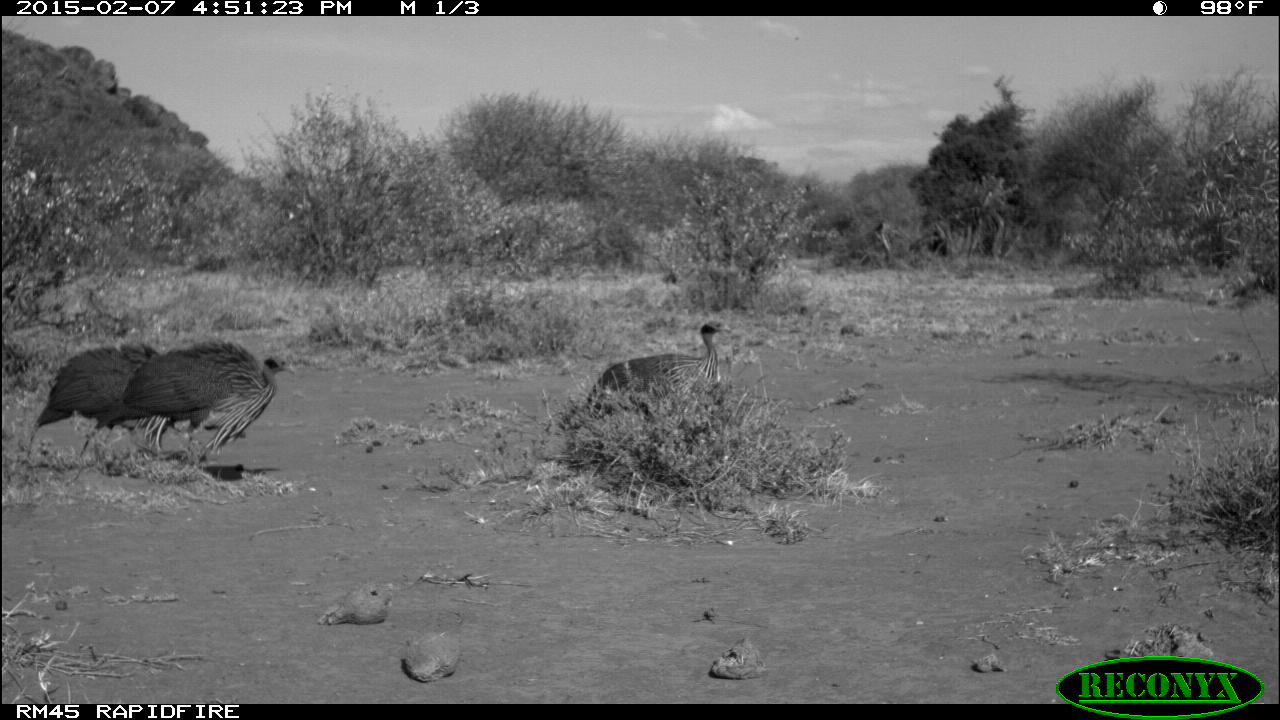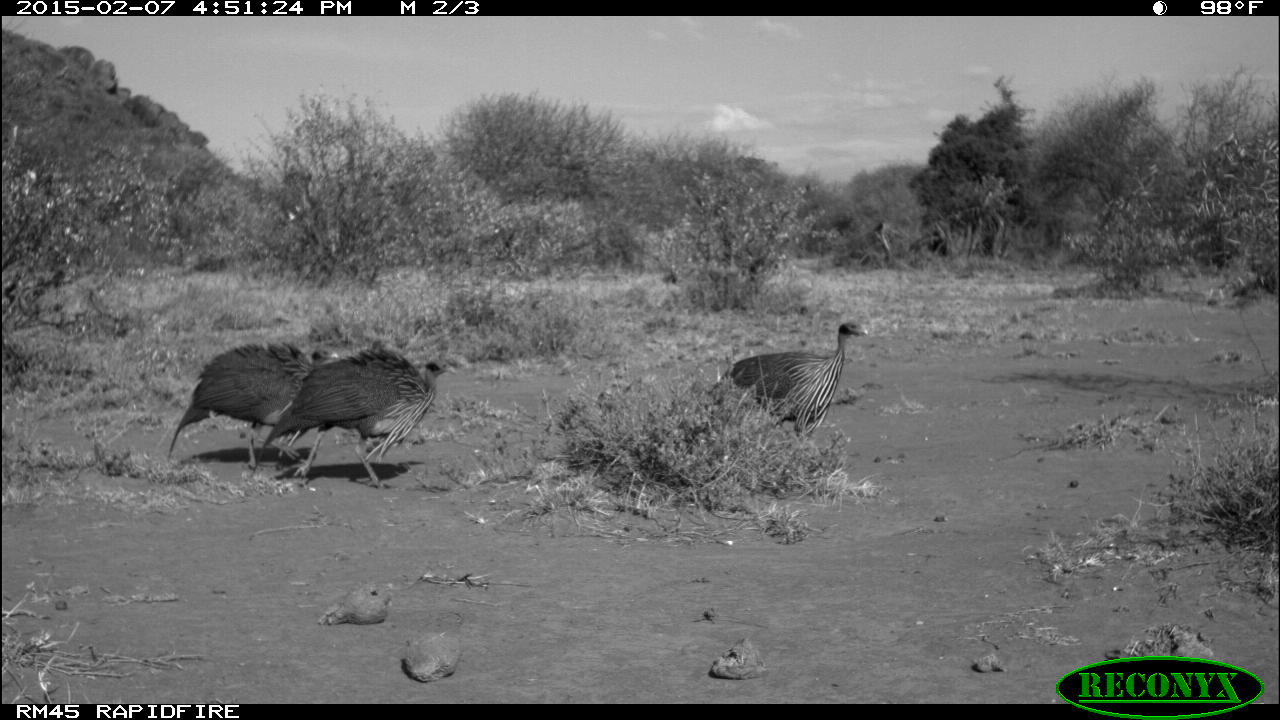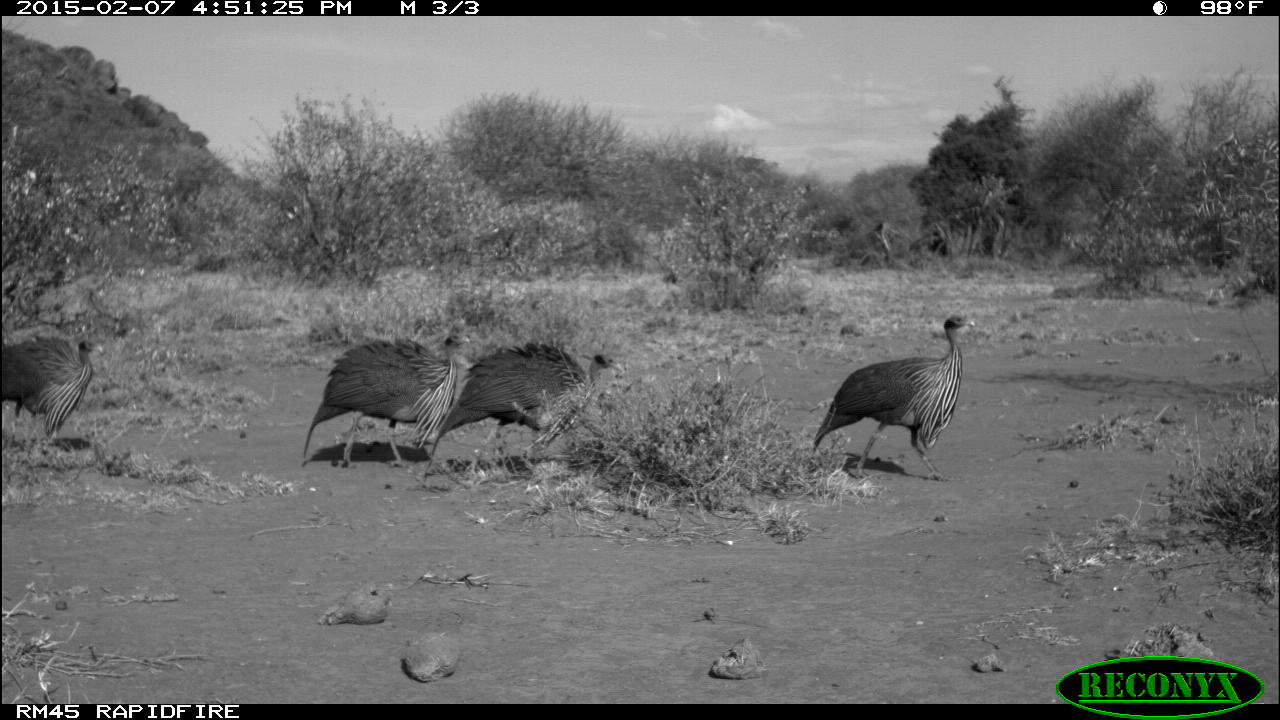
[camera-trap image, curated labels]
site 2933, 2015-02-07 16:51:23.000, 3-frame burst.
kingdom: Animalia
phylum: Chordata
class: Aves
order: Galliformes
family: Numididae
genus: Acryllium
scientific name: Acryllium vulturinum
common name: vulturine guineafowl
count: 4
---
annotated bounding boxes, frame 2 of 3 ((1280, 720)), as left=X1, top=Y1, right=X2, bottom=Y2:
acryllium vulturinum: left=261, top=341, right=451, bottom=493; left=166, top=336, right=340, bottom=481; left=726, top=317, right=870, bottom=435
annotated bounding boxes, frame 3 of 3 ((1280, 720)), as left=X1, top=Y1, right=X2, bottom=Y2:
acryllium vulturinum: left=811, top=312, right=980, bottom=484; left=428, top=342, right=619, bottom=464; left=301, top=338, right=472, bottom=466; left=0, top=329, right=102, bottom=456